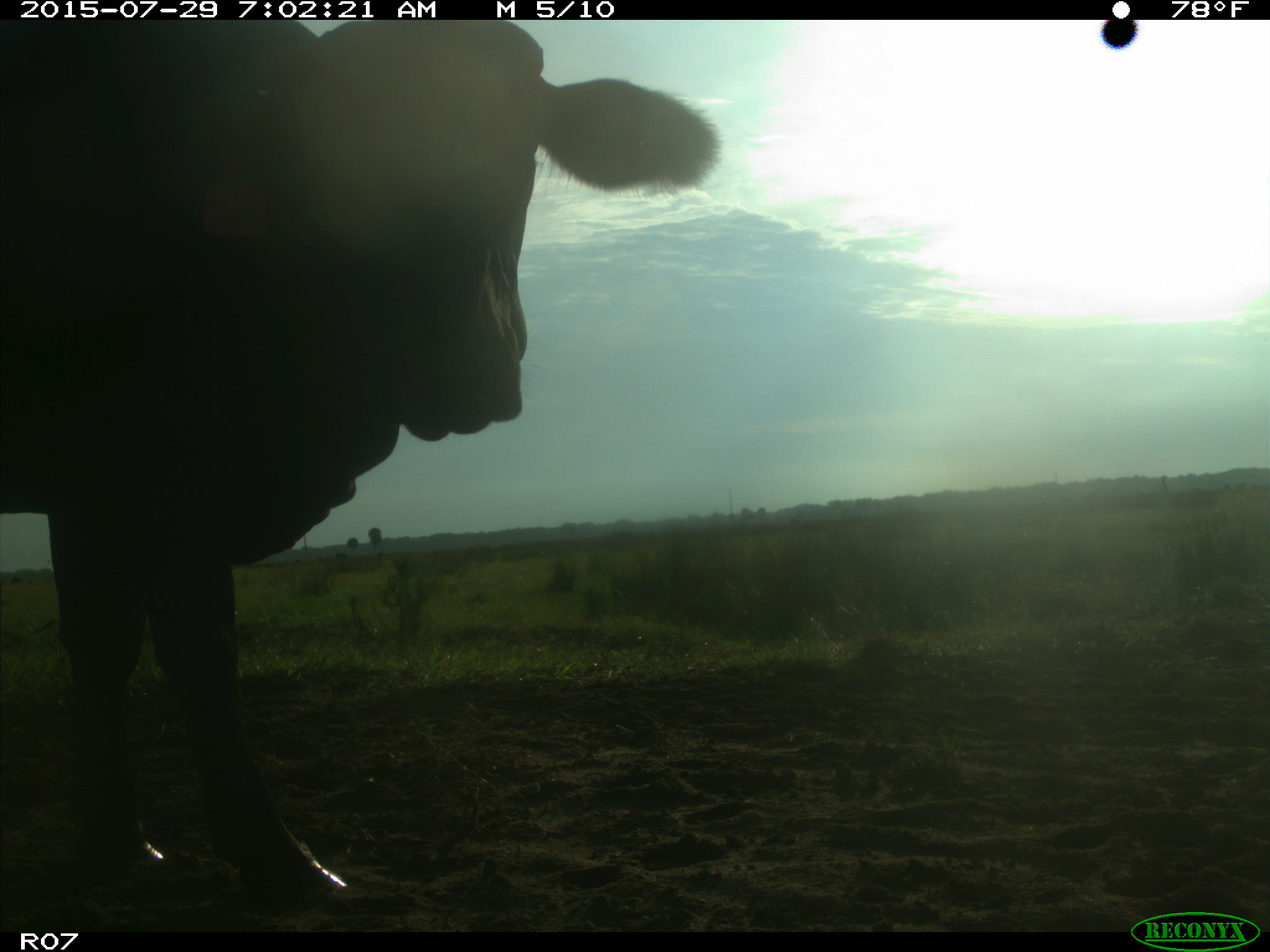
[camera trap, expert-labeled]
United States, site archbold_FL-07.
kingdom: Animalia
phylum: Chordata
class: Mammalia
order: Artiodactyla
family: Bovidae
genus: Bos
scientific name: Bos taurus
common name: domestic cow